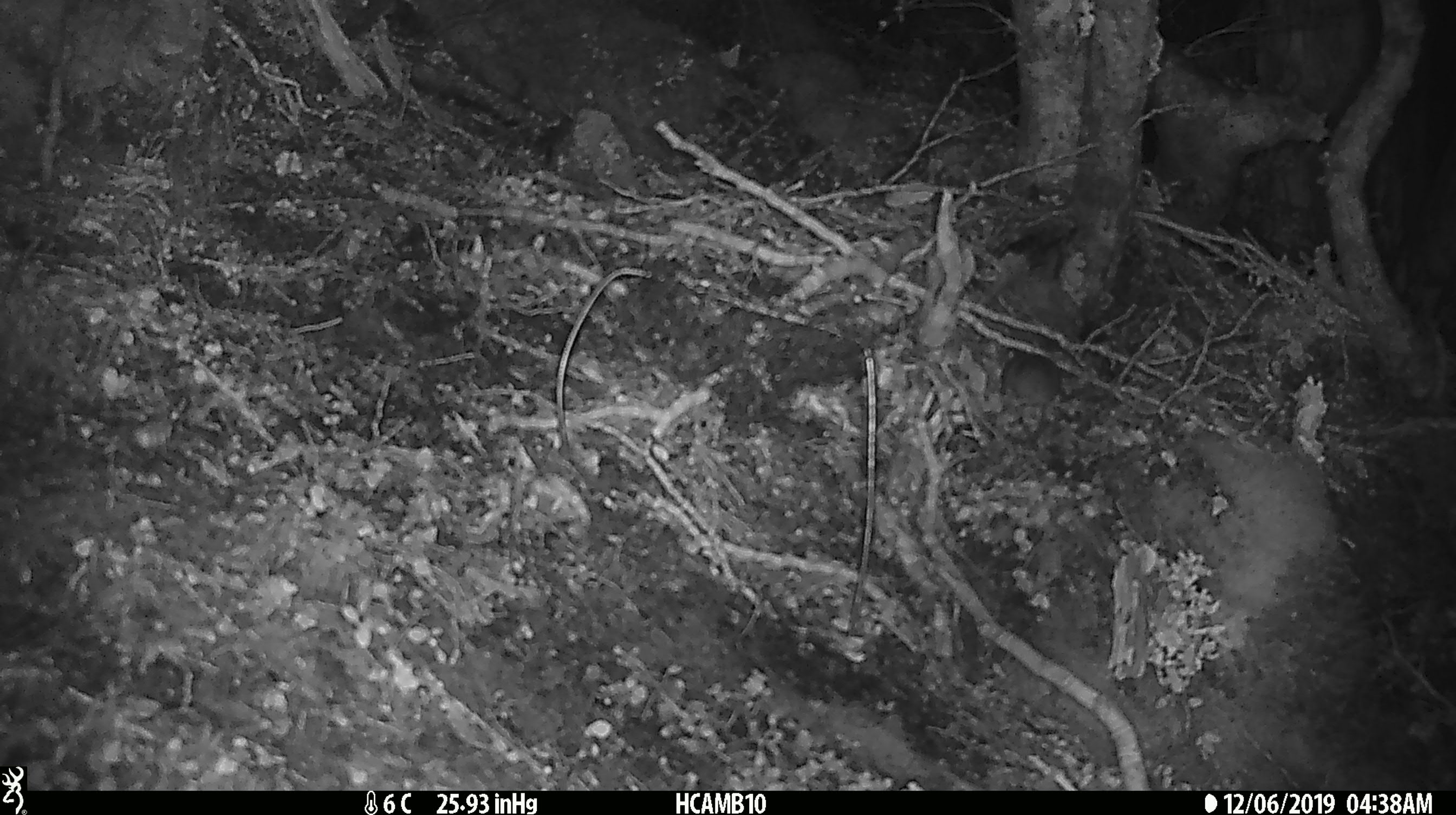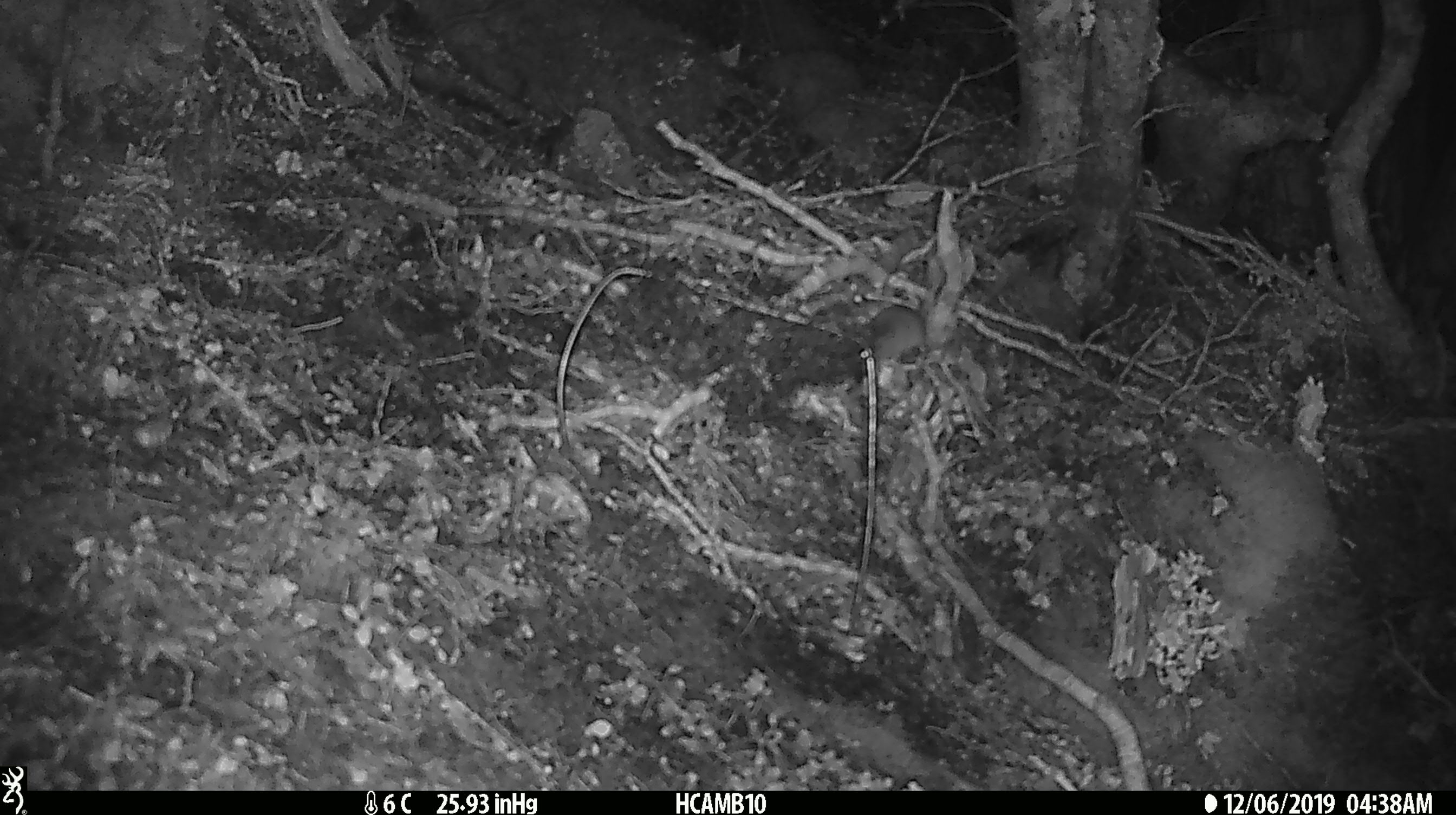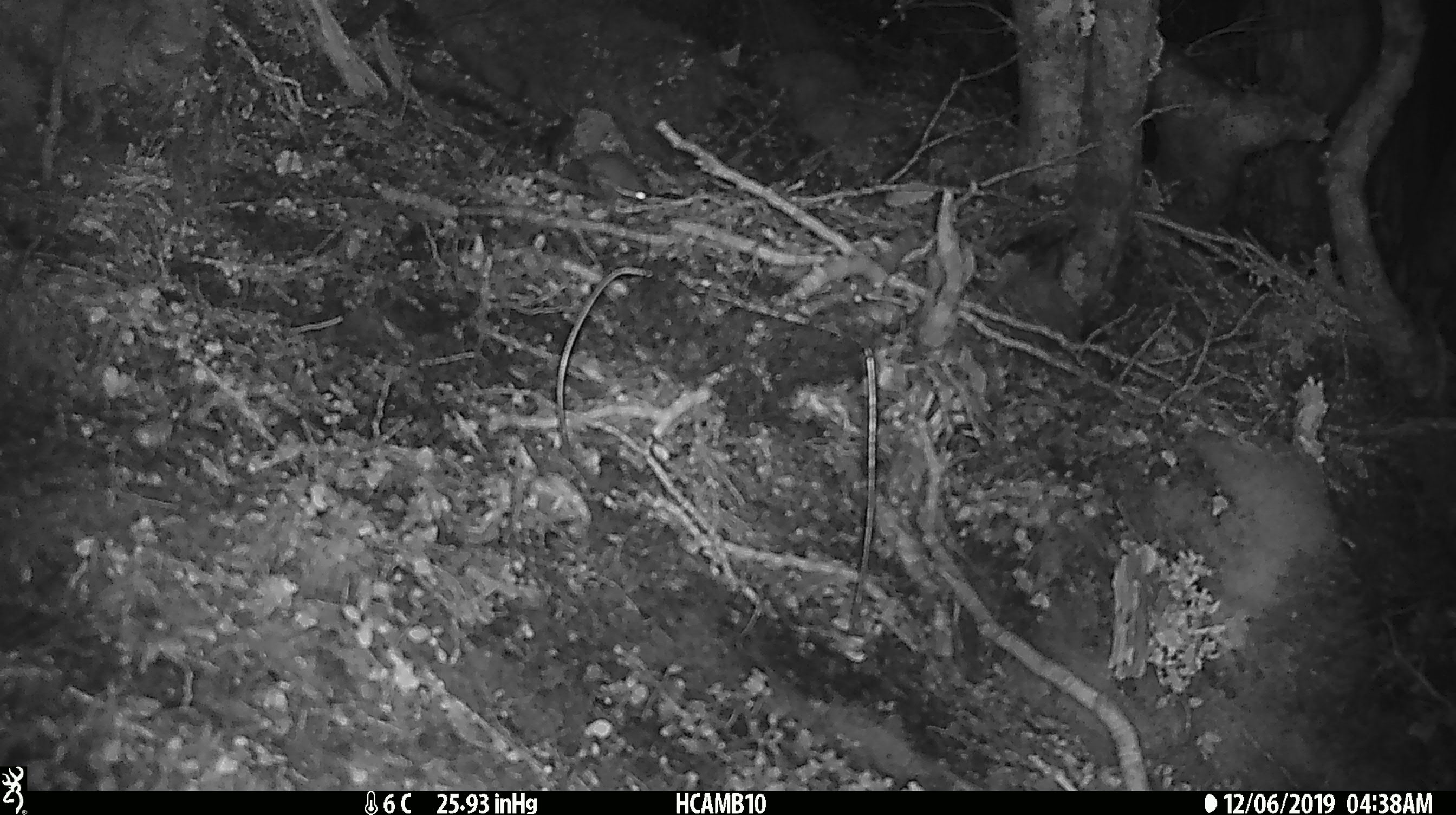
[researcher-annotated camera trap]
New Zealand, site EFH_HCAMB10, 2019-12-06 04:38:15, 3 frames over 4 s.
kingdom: Animalia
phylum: Chordata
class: Mammalia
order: Rodentia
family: Muridae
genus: Mus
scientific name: Mus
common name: mouse